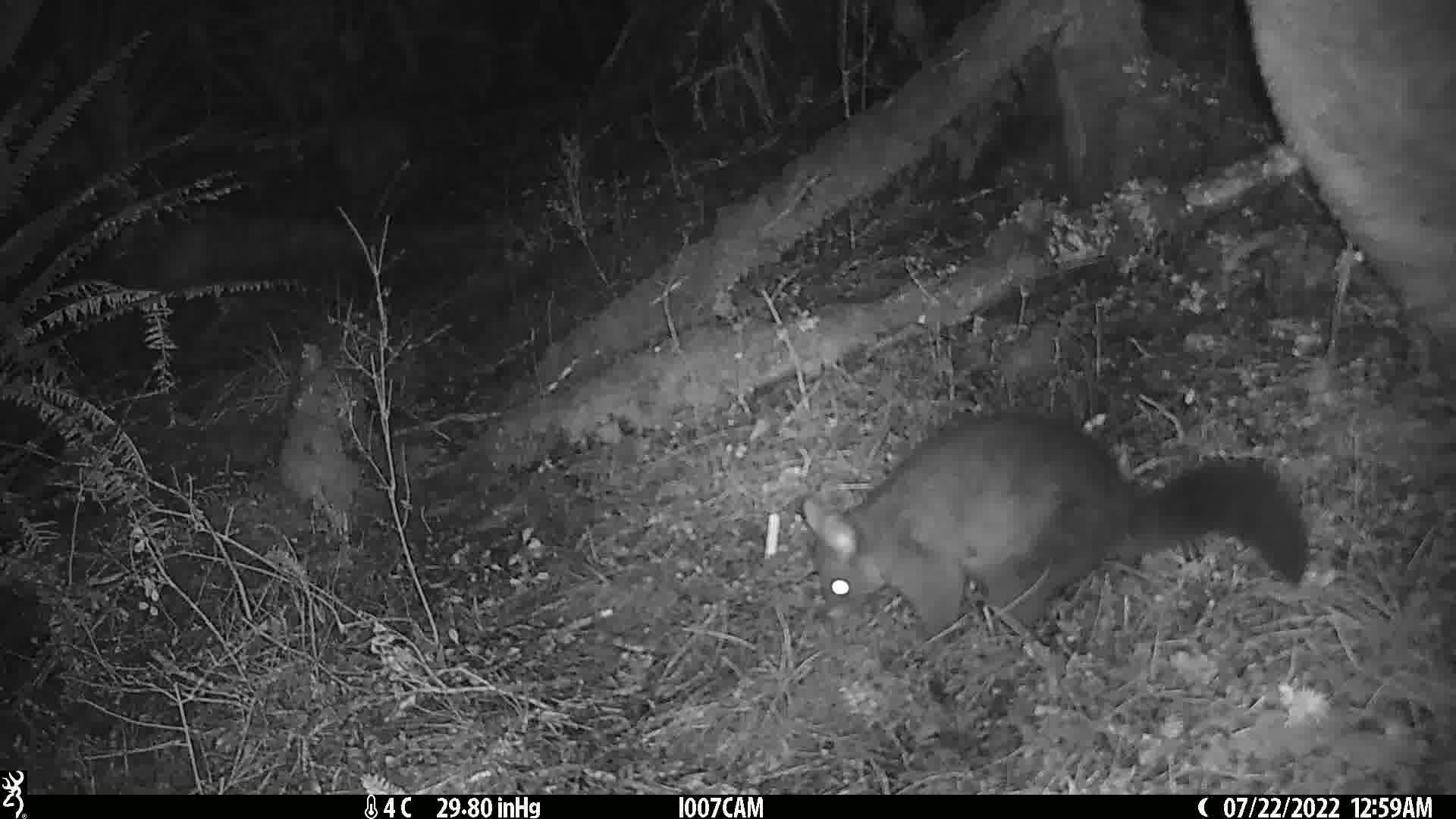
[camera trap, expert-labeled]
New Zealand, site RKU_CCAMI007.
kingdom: Animalia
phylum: Chordata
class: Mammalia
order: Diprotodontia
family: Phalangeridae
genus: Trichosurus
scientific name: Trichosurus vulpecula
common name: common brushtail possum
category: possum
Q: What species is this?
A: Possum (common brushtail possum) (Trichosurus vulpecula).